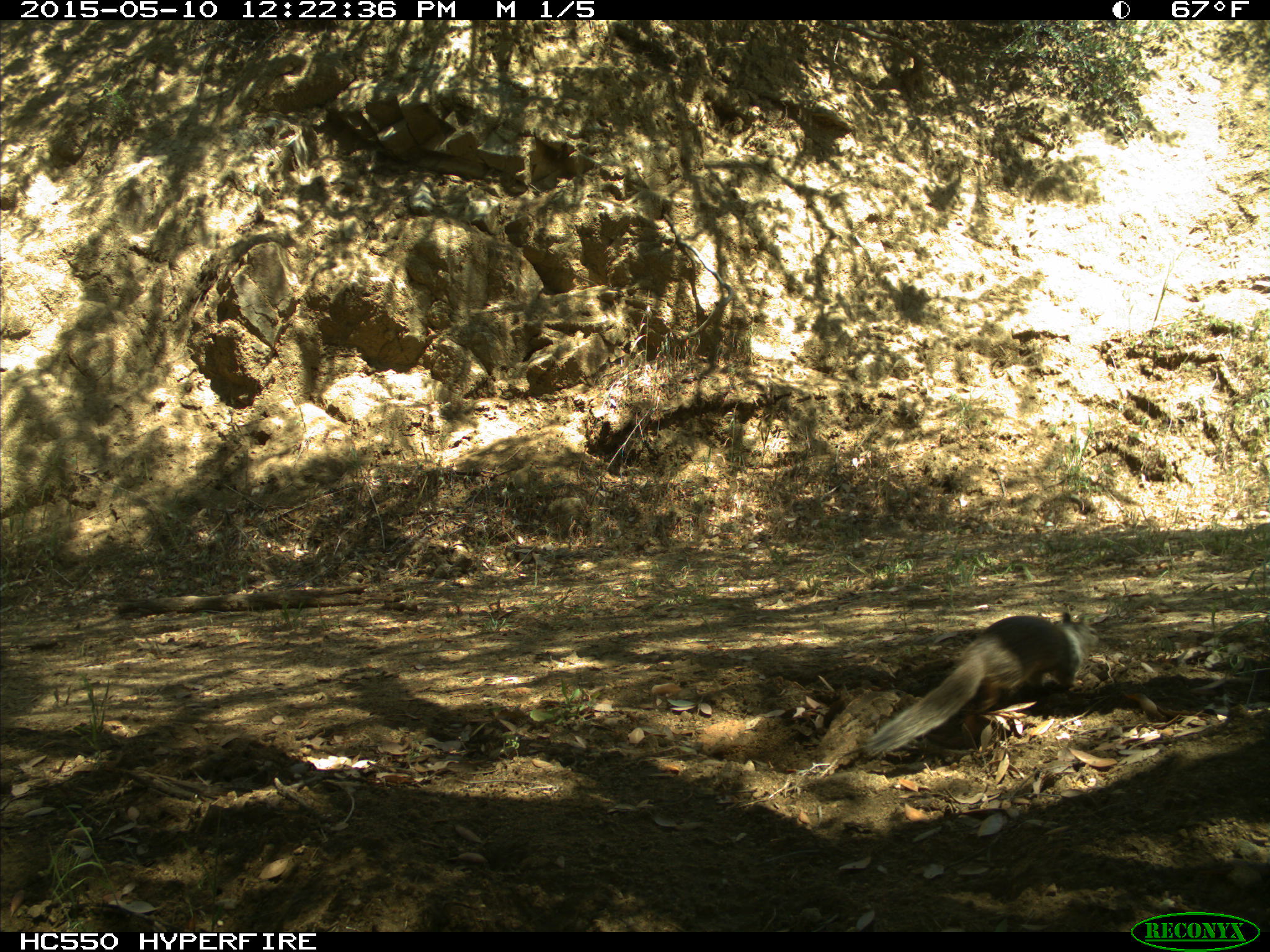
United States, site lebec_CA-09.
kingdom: Animalia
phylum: Chordata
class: Mammalia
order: Rodentia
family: Sciuridae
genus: Otospermophilus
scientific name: Otospermophilus beecheyi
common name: california ground squirrel